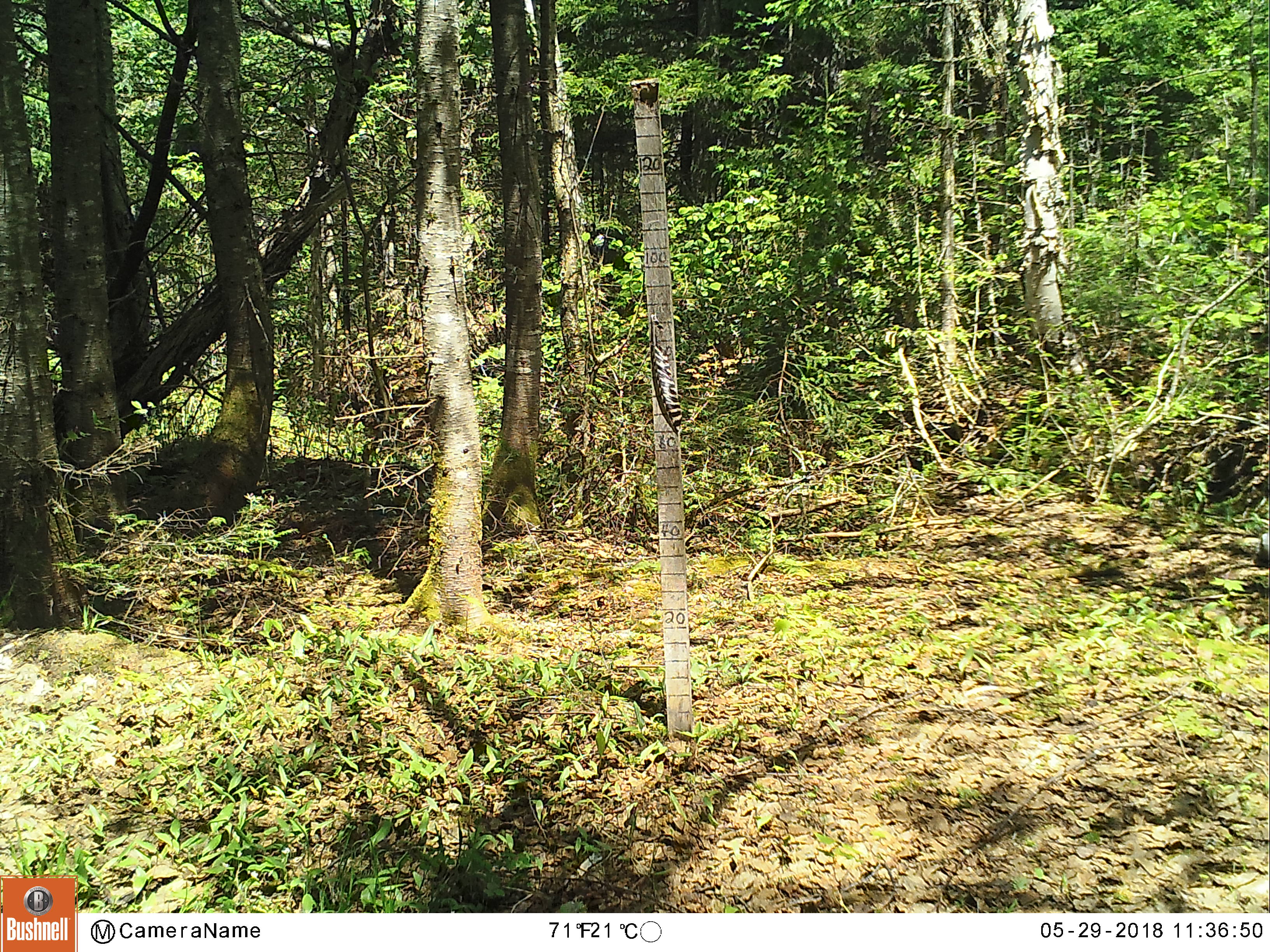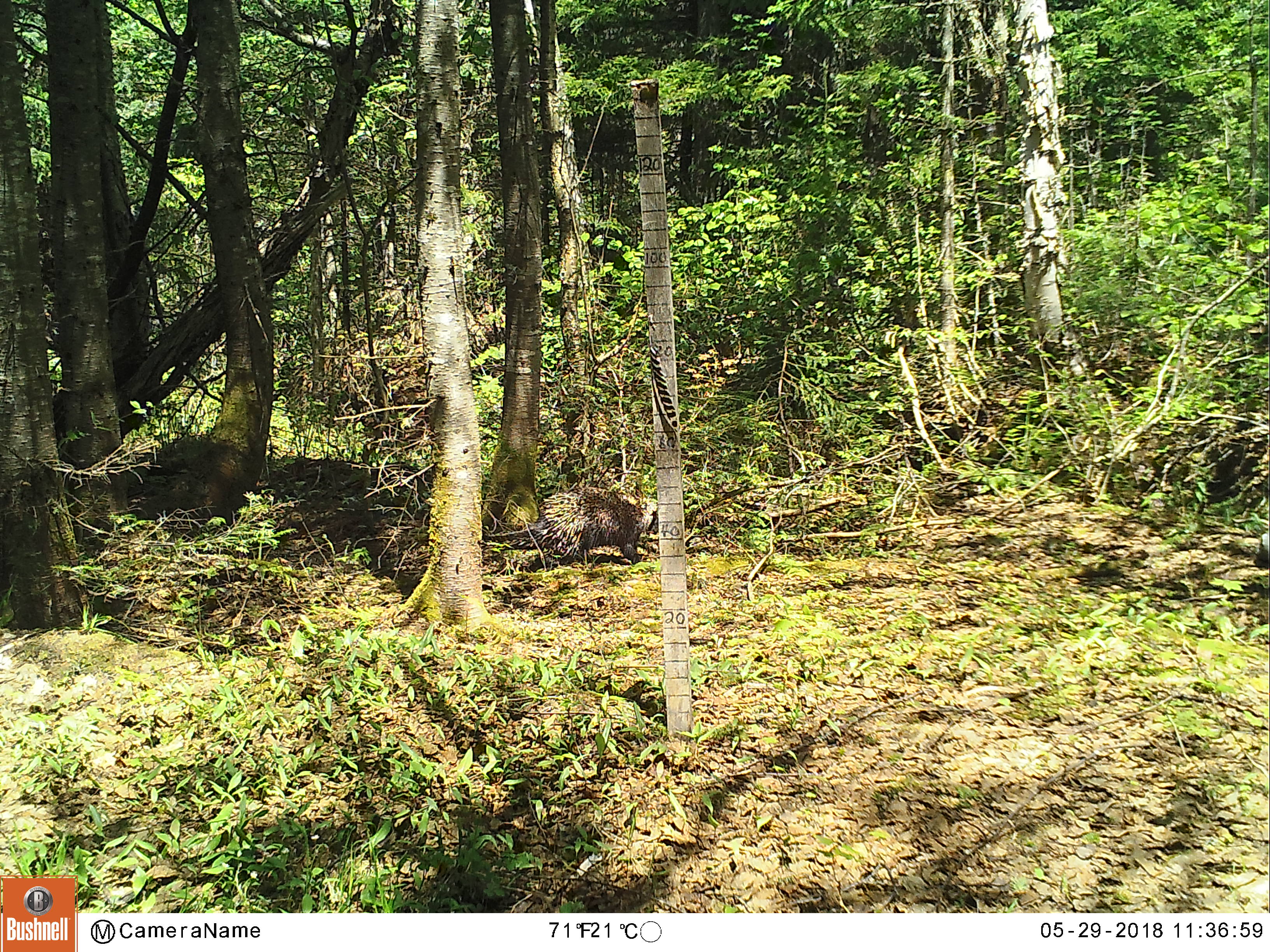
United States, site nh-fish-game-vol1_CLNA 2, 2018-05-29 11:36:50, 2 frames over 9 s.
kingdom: Animalia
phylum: Chordata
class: Mammalia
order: Rodentia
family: Erethizontidae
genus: Erethizon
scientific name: Erethizon dorsatum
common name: porcupine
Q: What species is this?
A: Porcupine (Erethizon dorsatum).